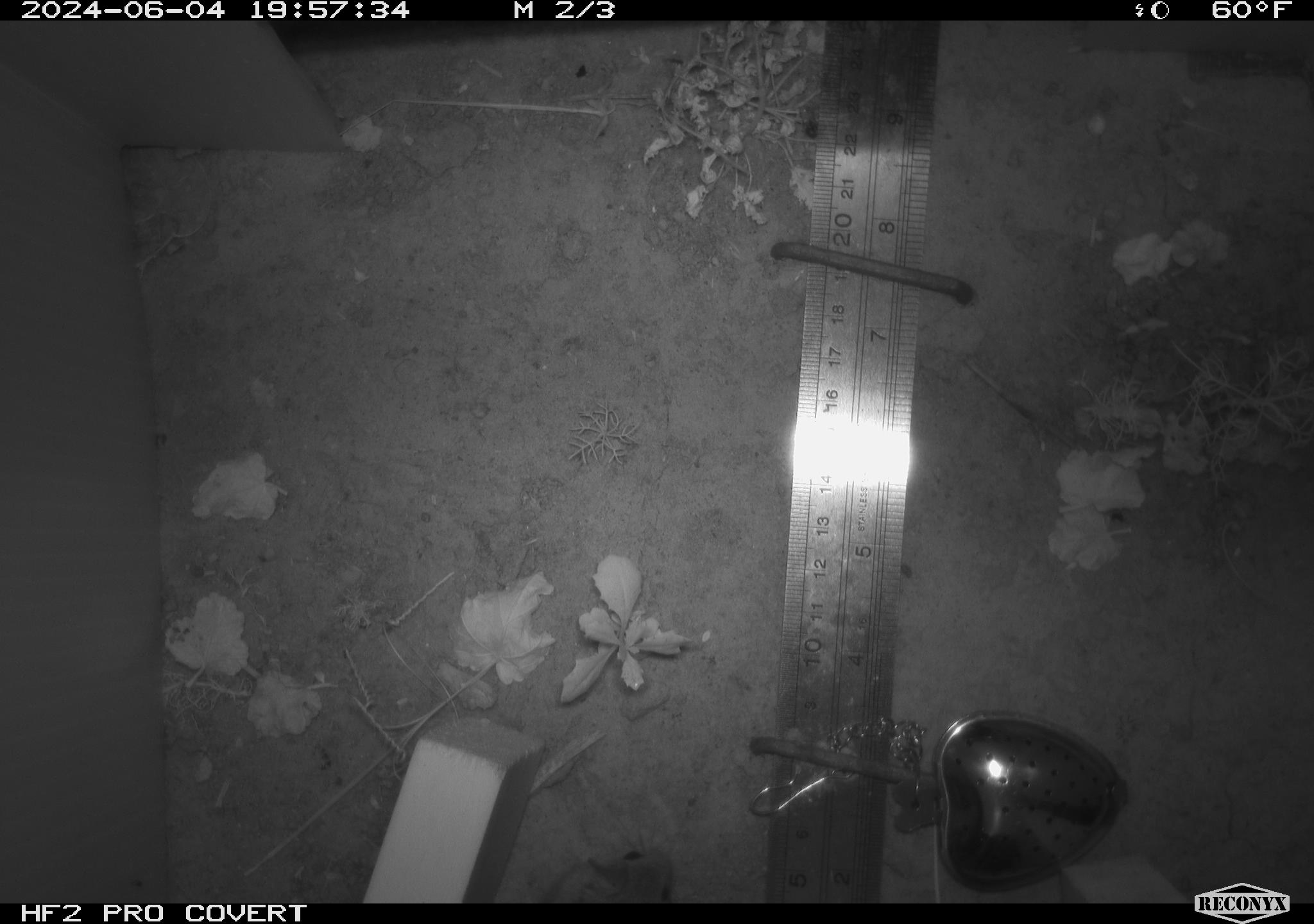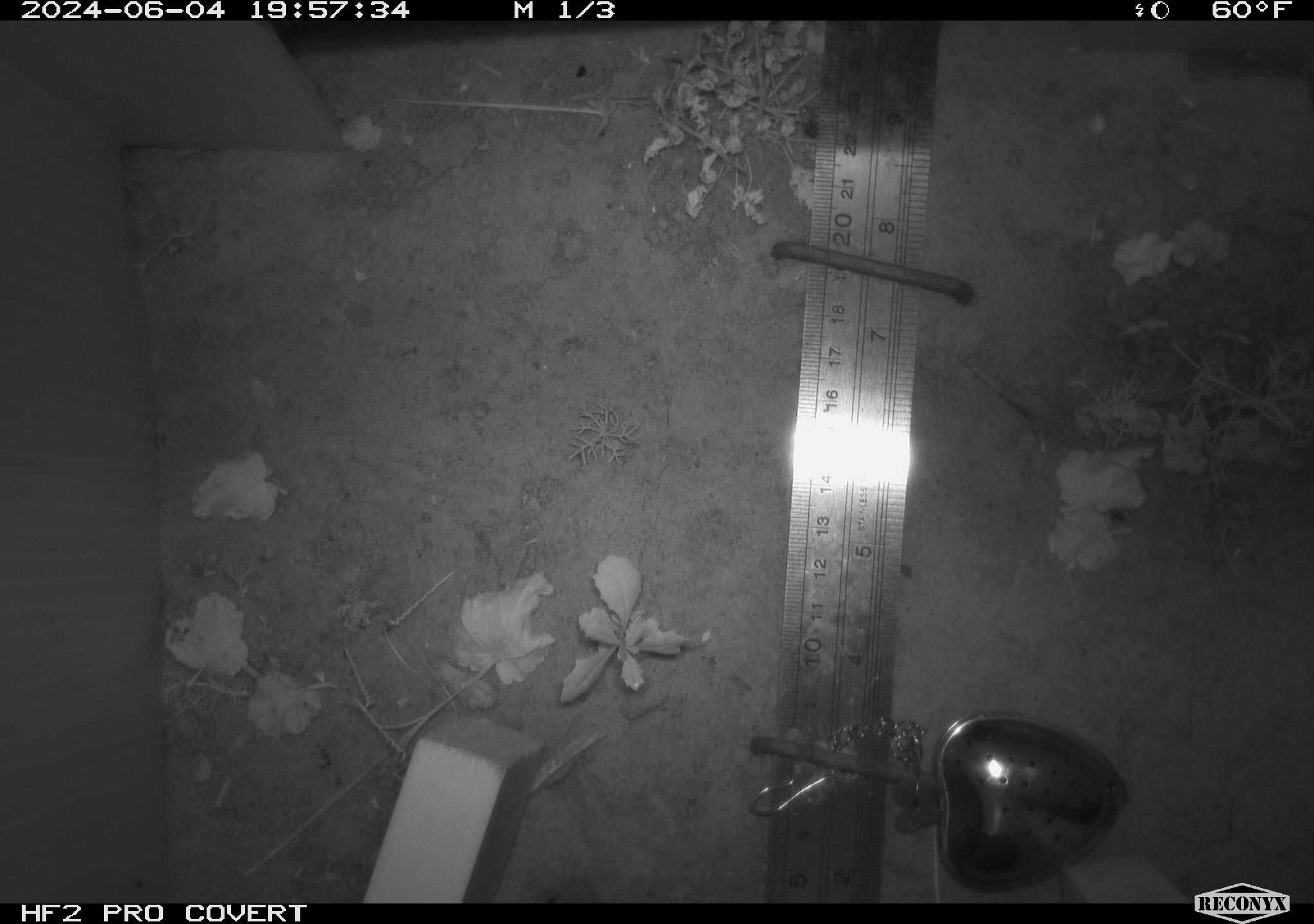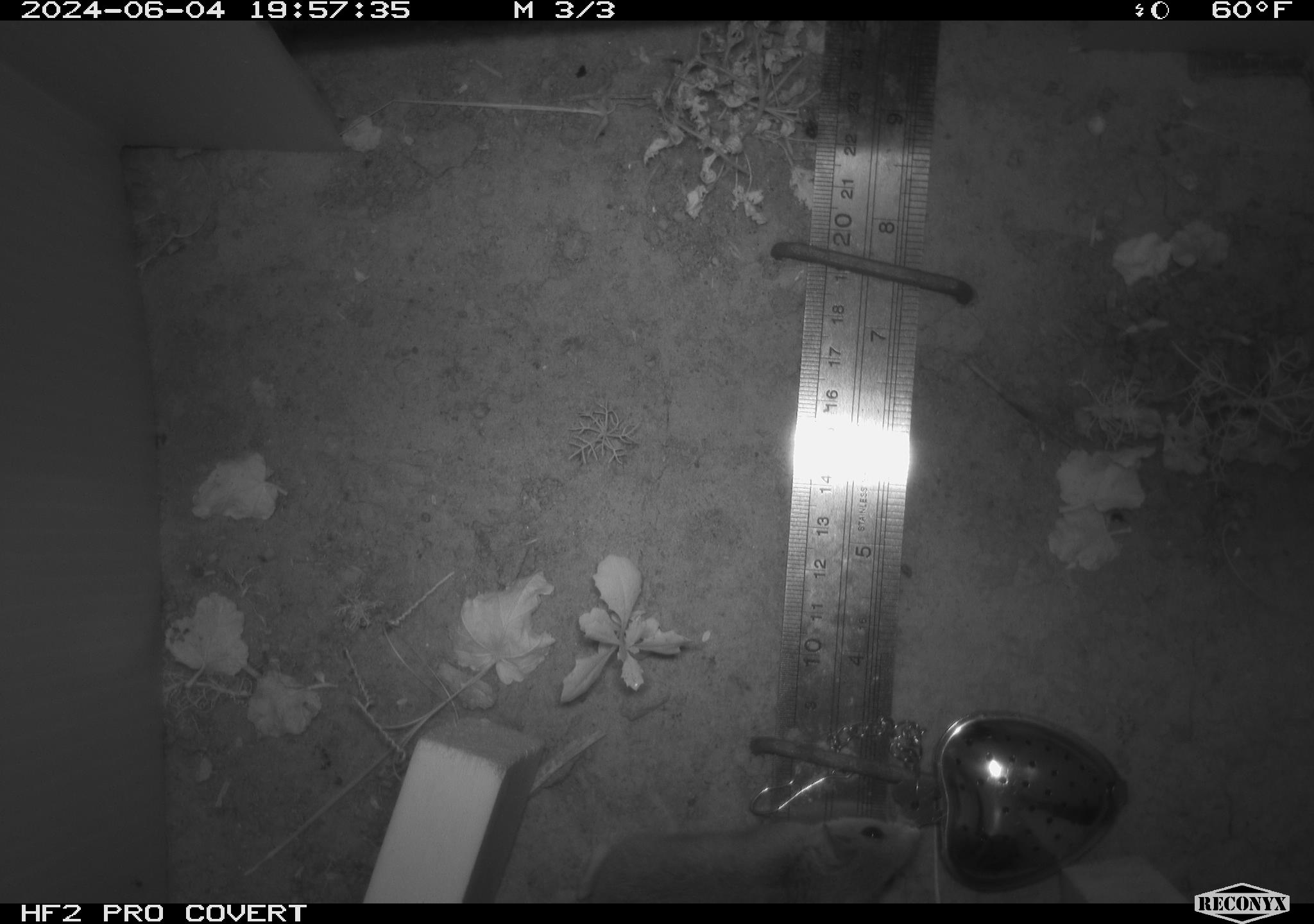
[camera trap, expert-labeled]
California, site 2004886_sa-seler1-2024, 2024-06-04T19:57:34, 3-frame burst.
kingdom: Animalia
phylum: Chordata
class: Mammalia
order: Rodentia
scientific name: Rodentia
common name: mouse species